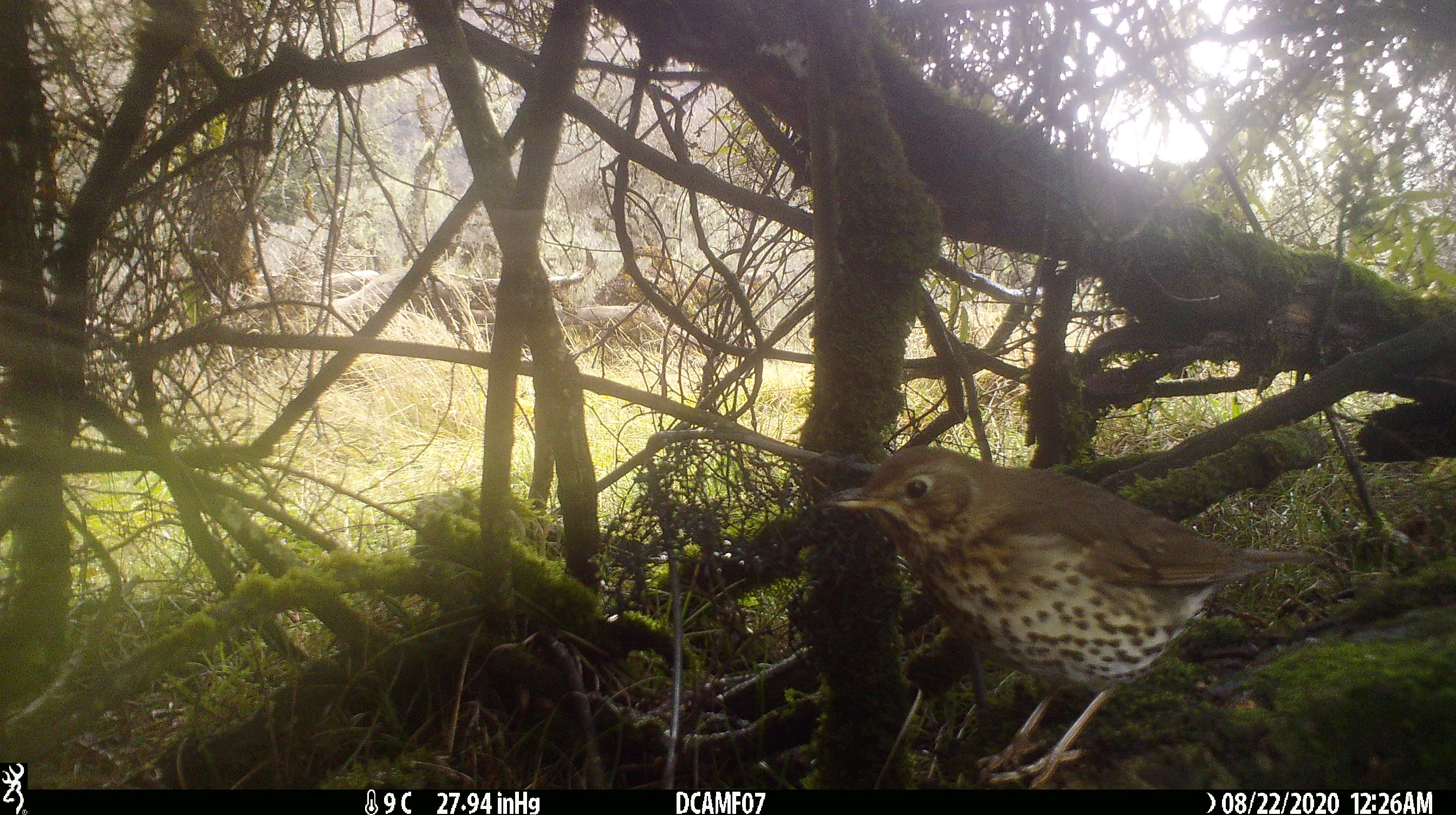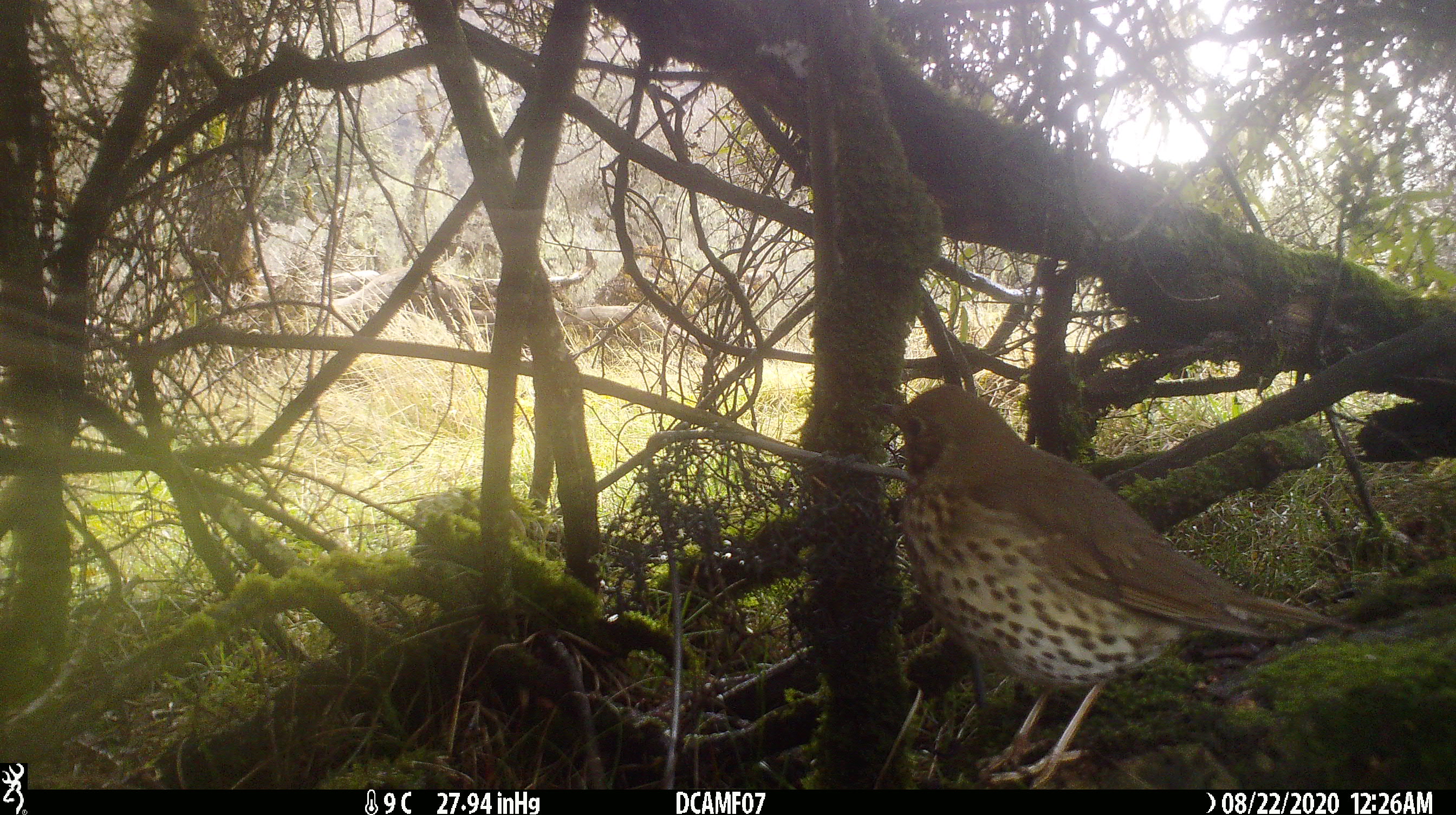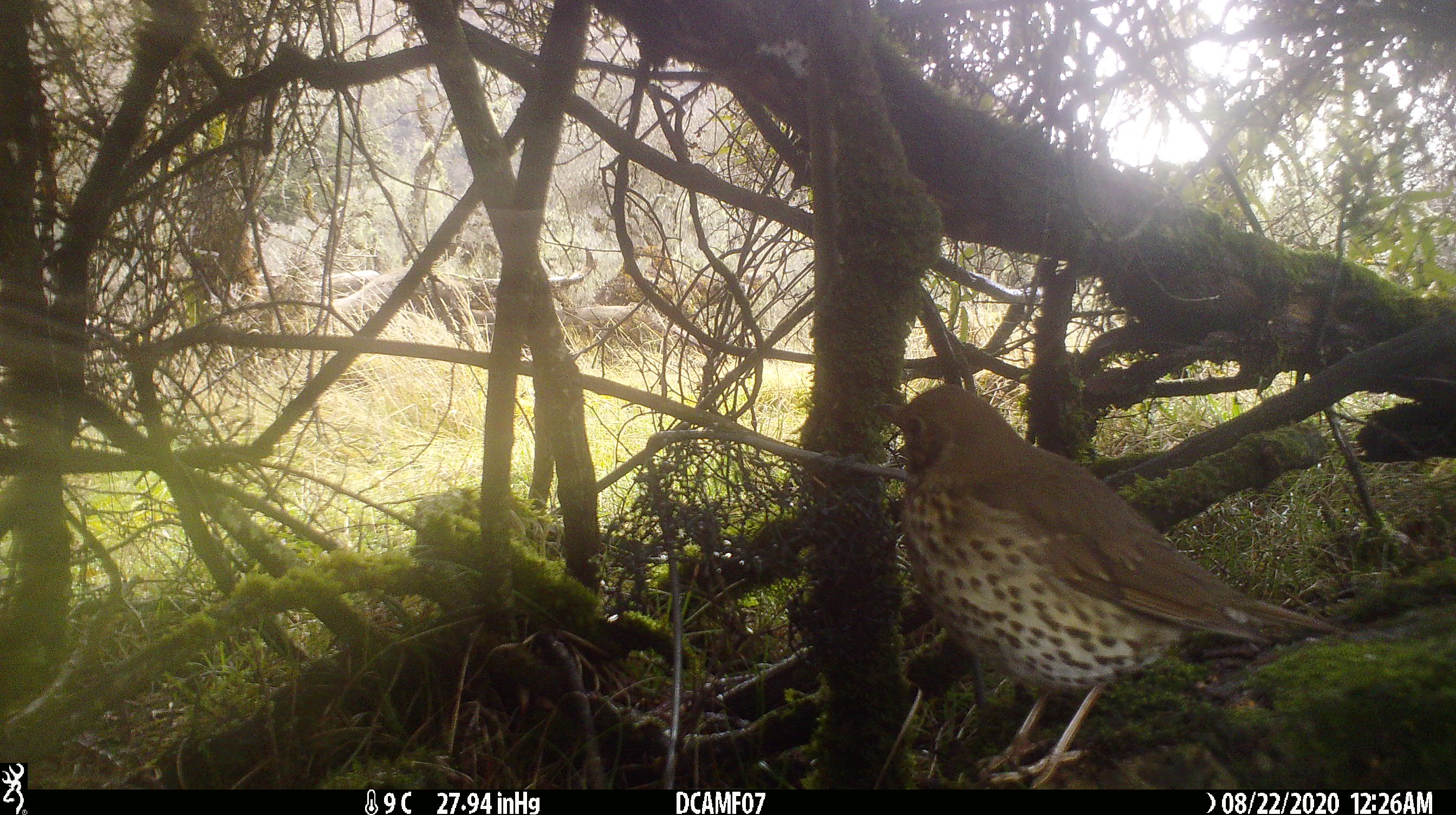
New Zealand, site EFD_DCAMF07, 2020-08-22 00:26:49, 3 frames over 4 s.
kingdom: Animalia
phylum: Chordata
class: Aves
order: Passeriformes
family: Turdidae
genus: Turdus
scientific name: Turdus philomelos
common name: song thrush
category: thrush